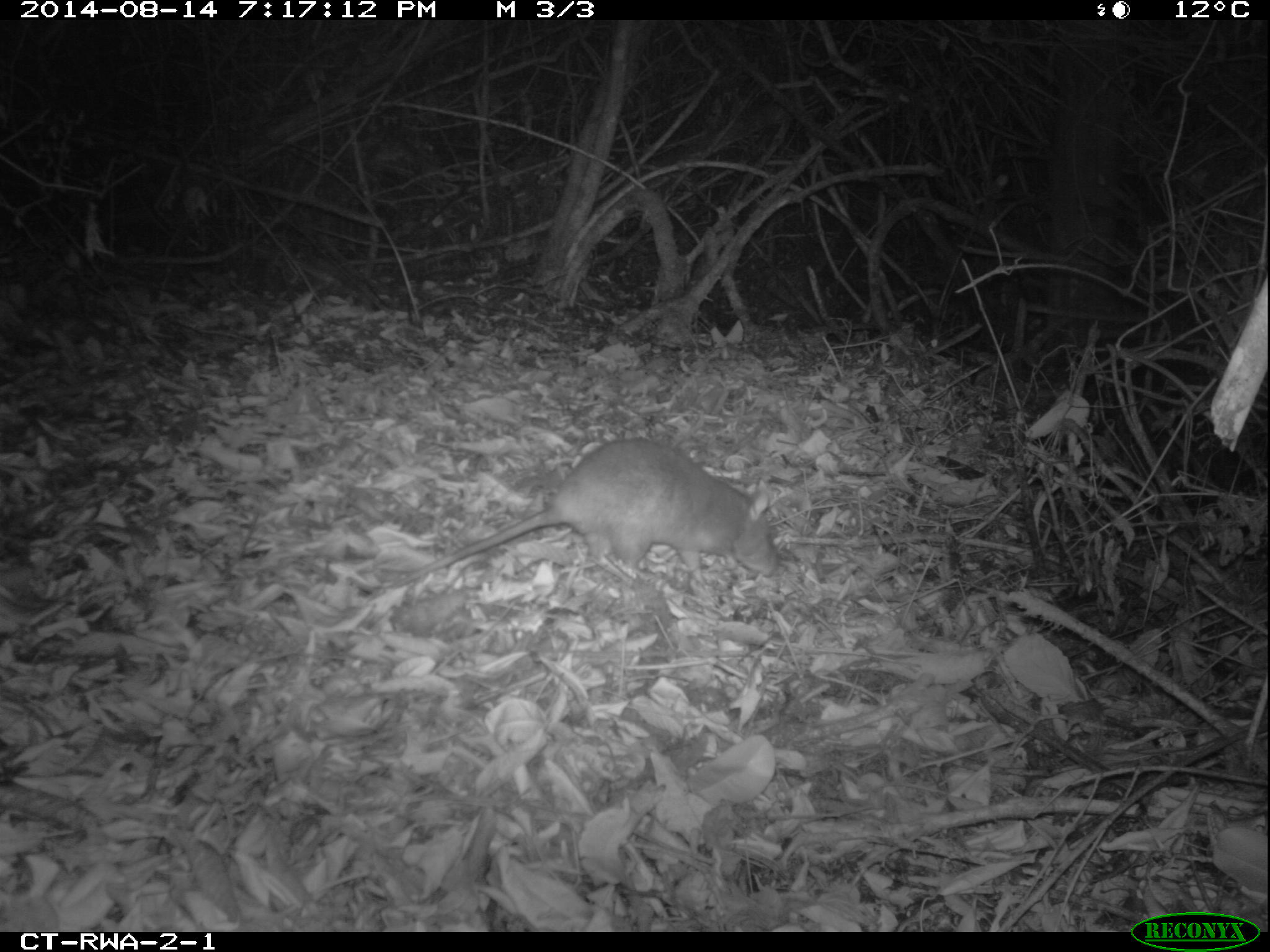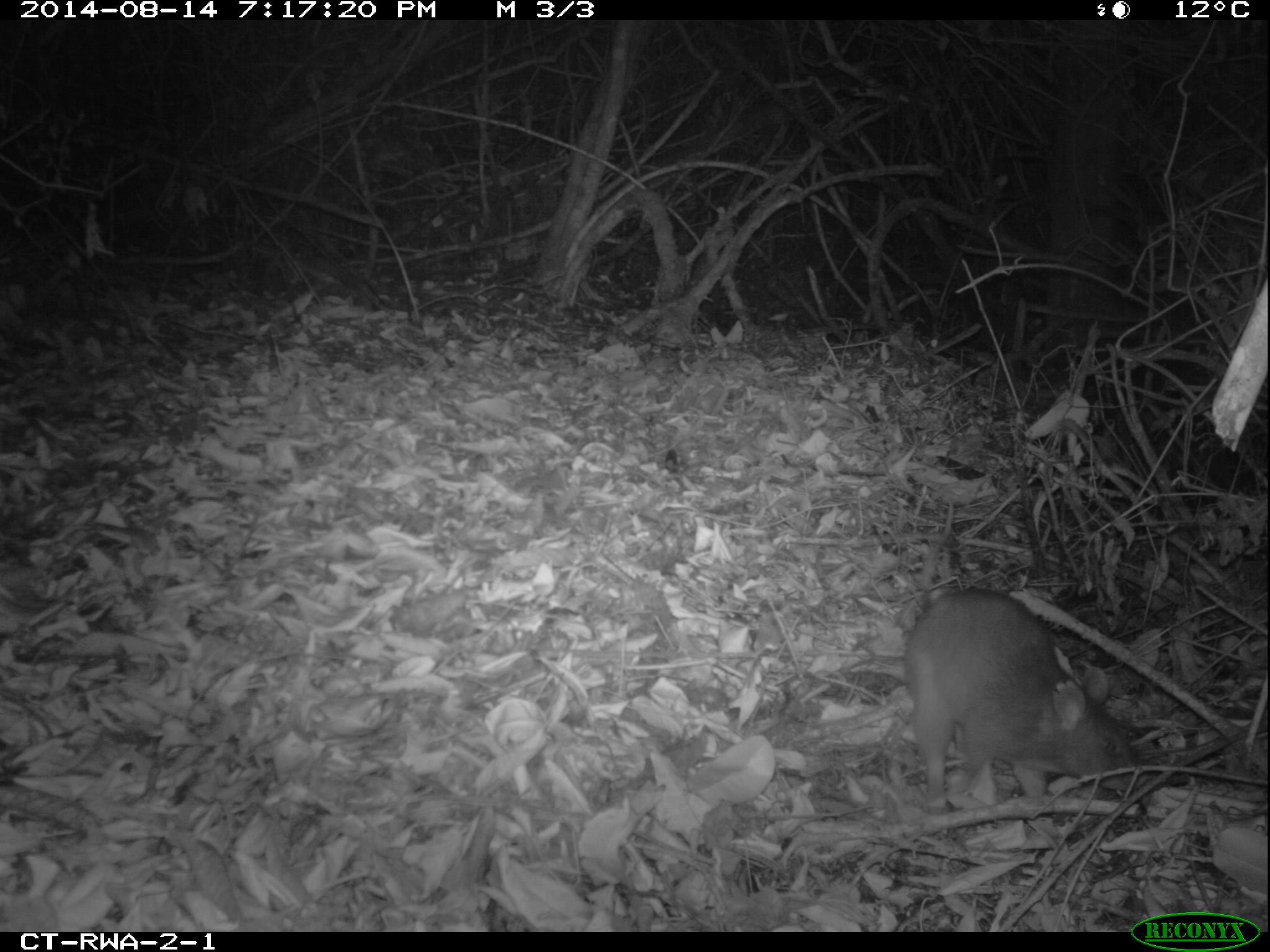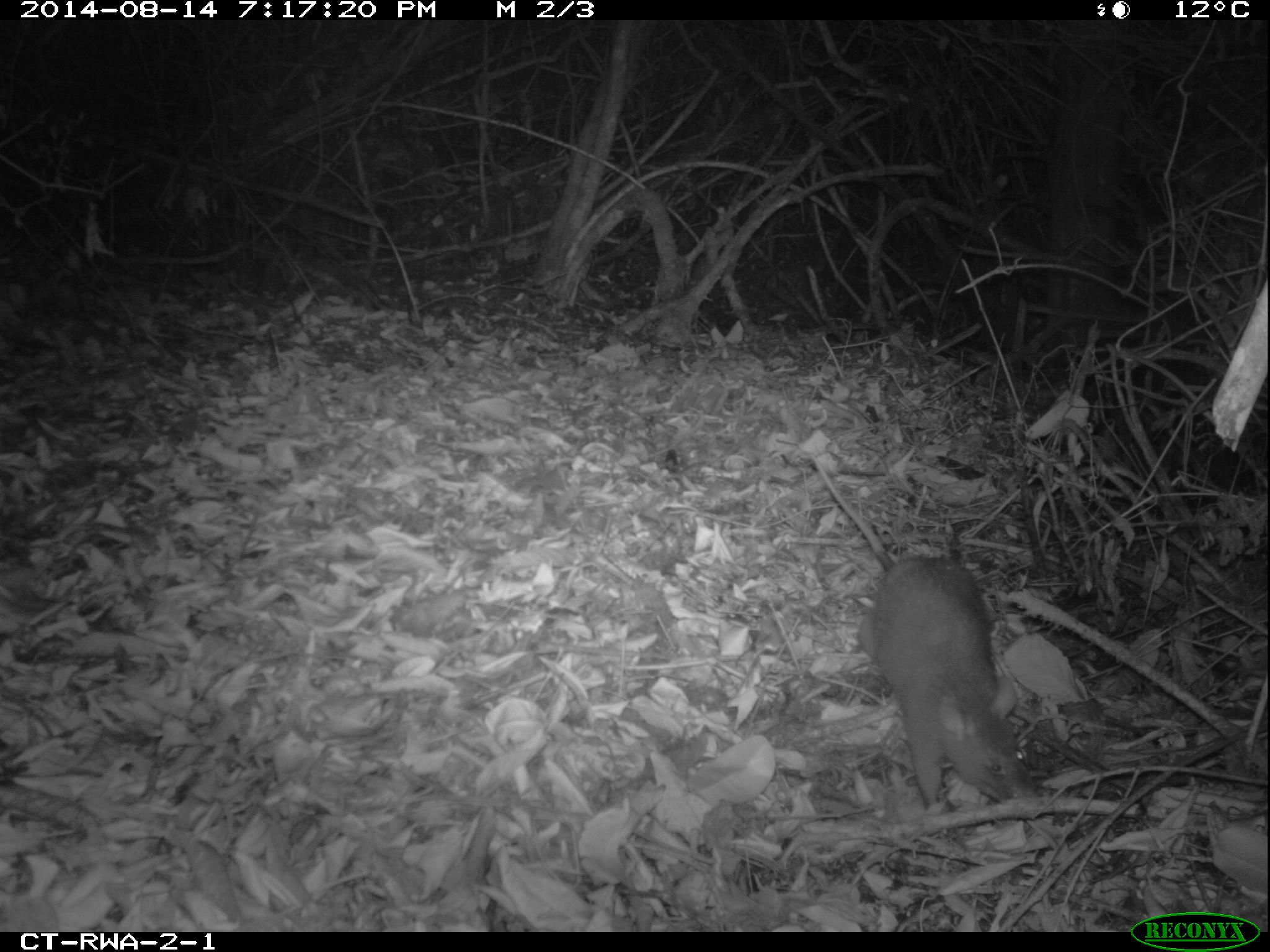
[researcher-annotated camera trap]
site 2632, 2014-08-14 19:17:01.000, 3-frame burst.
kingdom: Animalia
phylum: Chordata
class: Mammalia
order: Rodentia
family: Nesomyidae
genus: Cricetomys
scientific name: Cricetomys gambianus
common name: african giant pouched rat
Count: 1.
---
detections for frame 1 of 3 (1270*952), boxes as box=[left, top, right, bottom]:
cricetomys gambianus: box=[358, 433, 784, 591]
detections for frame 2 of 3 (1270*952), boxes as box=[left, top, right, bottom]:
cricetomys gambianus: box=[894, 493, 1165, 813]